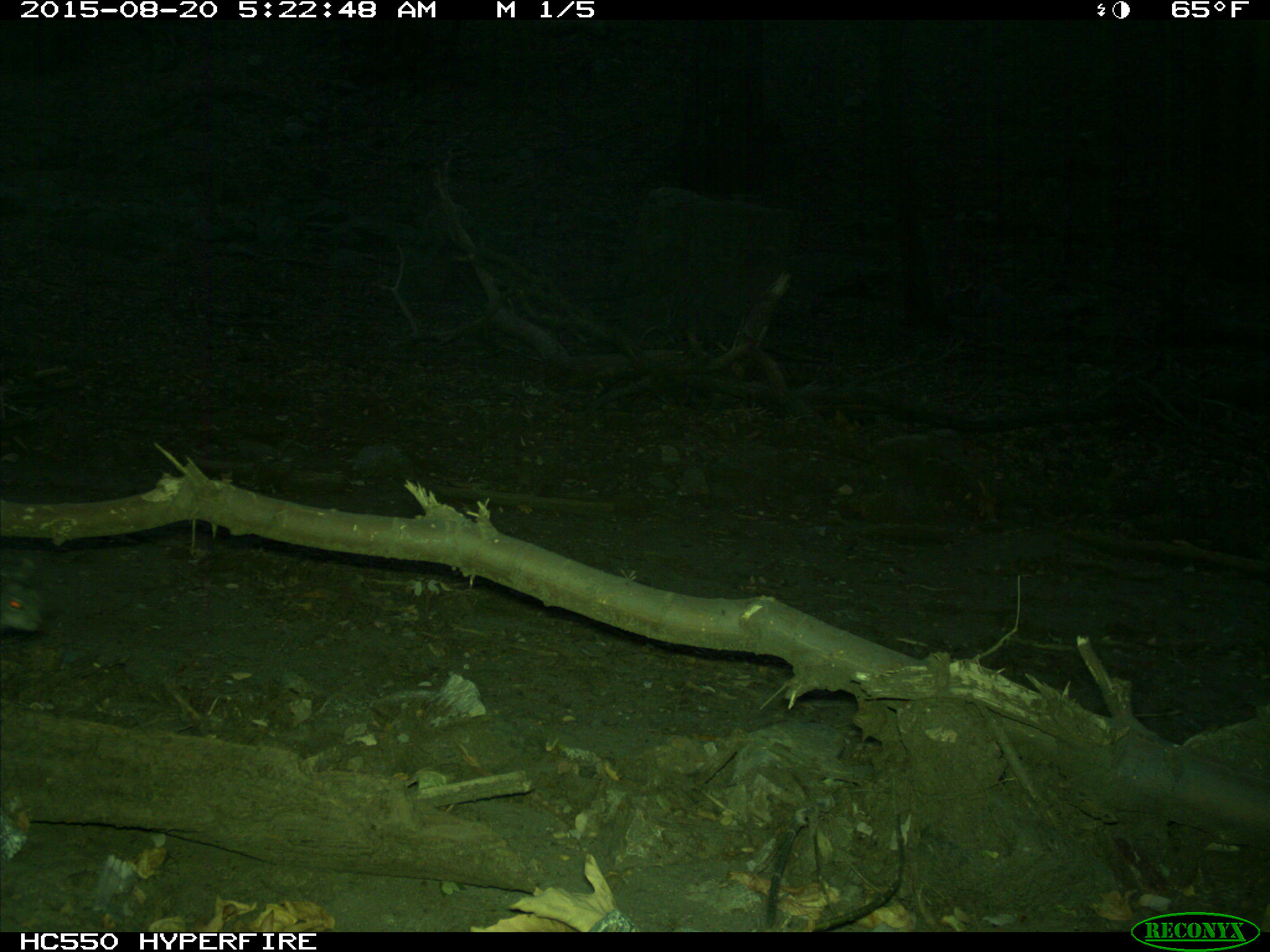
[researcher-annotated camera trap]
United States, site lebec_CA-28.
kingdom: Animalia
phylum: Chordata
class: Mammalia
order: Rodentia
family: Sciuridae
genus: Sciurus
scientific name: Sciurus carolinensis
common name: eastern gray squirrel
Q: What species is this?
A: Sciurus carolinensis (eastern gray squirrel).